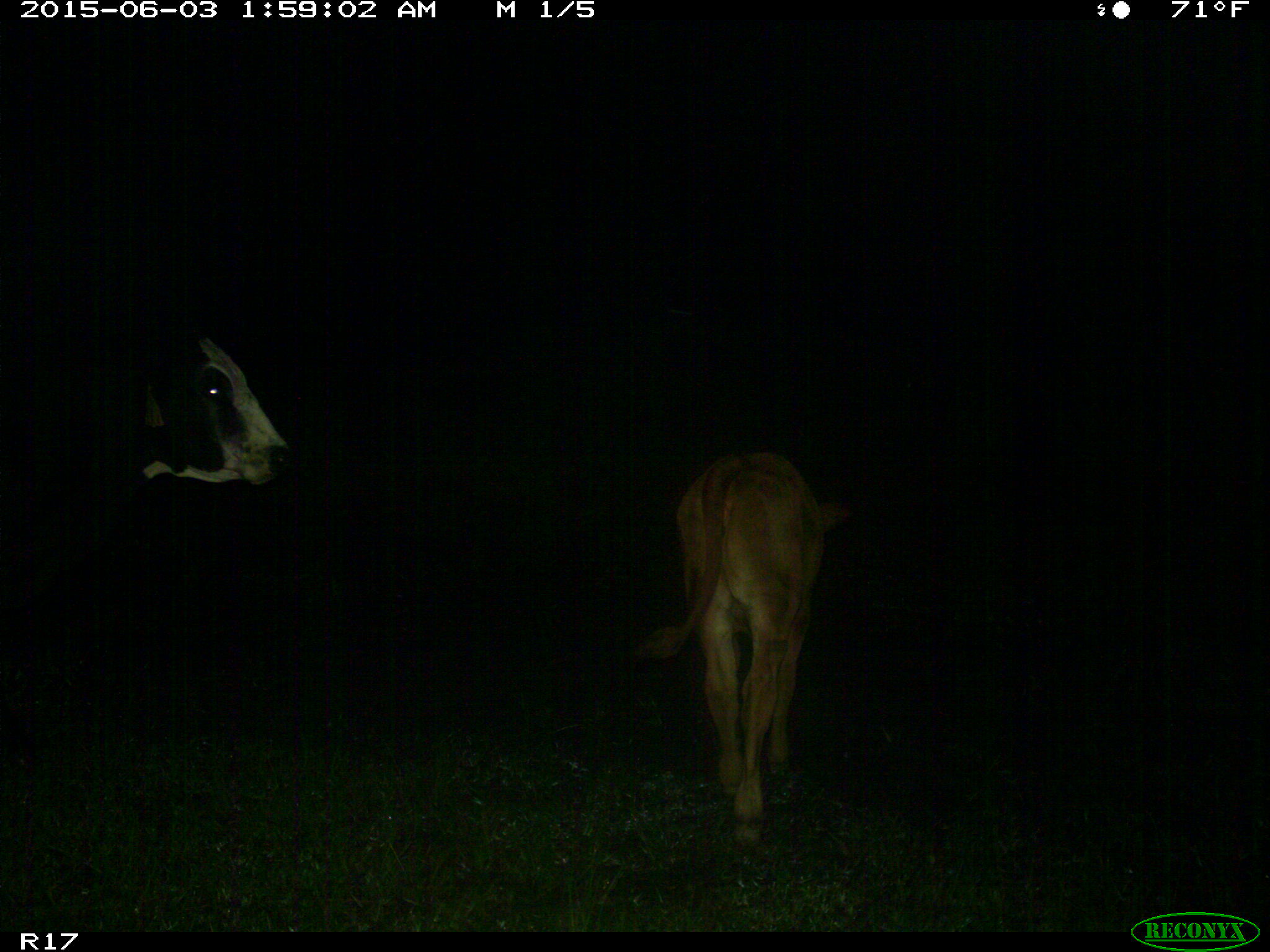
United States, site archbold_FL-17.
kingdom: Animalia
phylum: Chordata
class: Mammalia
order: Artiodactyla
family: Bovidae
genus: Bos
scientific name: Bos taurus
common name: domestic cow